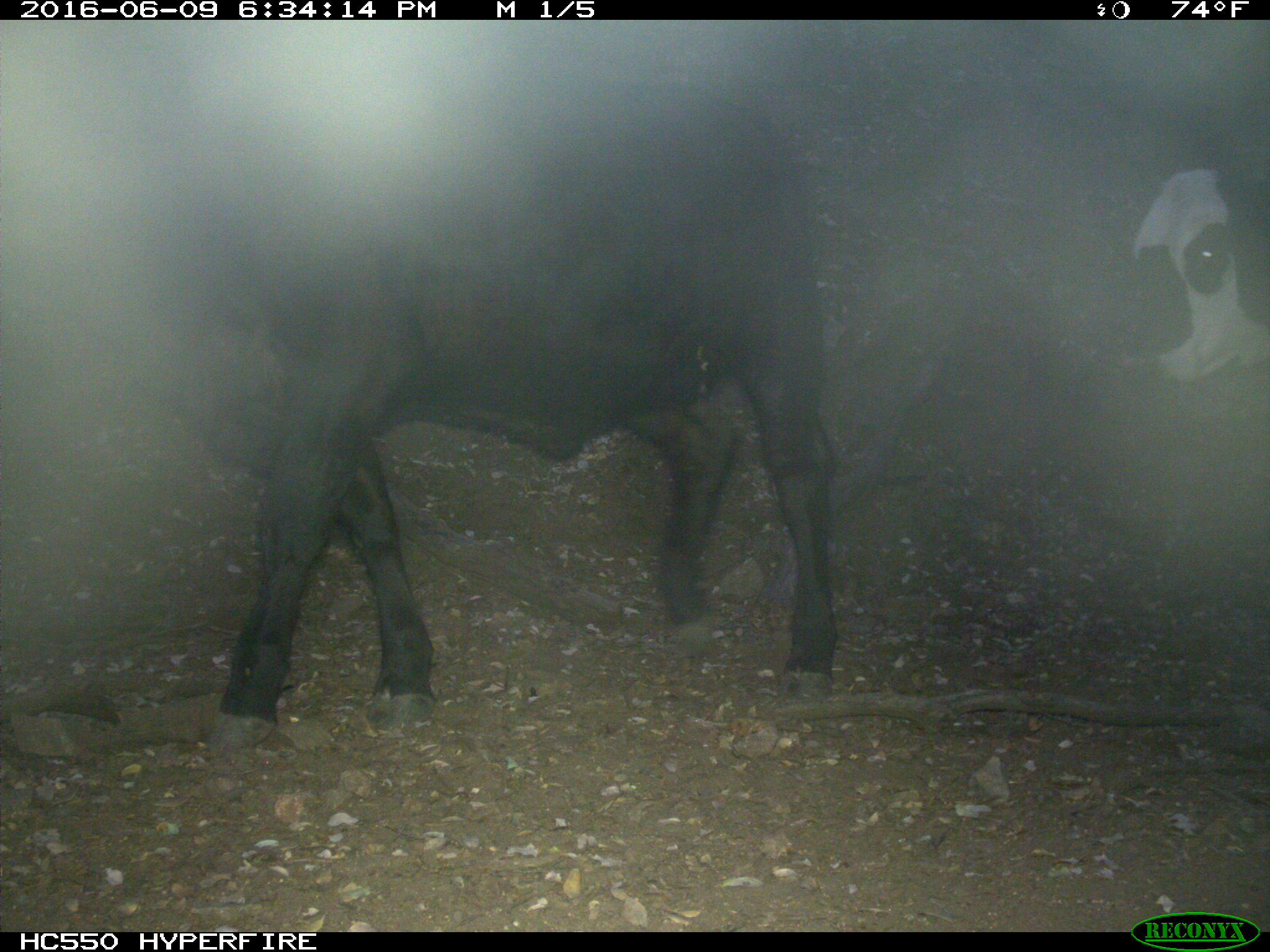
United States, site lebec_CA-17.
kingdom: Animalia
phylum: Chordata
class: Mammalia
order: Artiodactyla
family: Bovidae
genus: Bos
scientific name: Bos taurus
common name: domestic cow